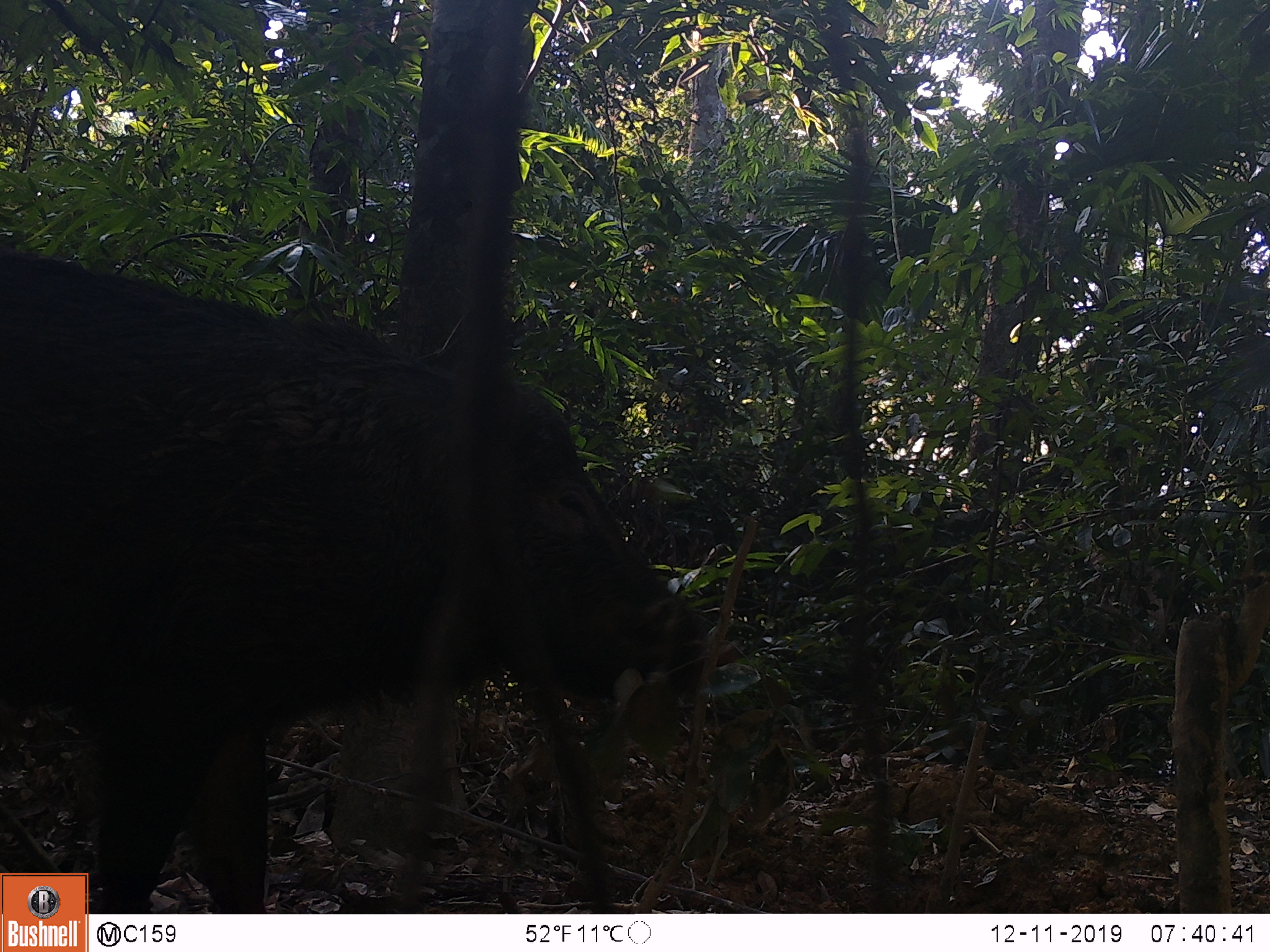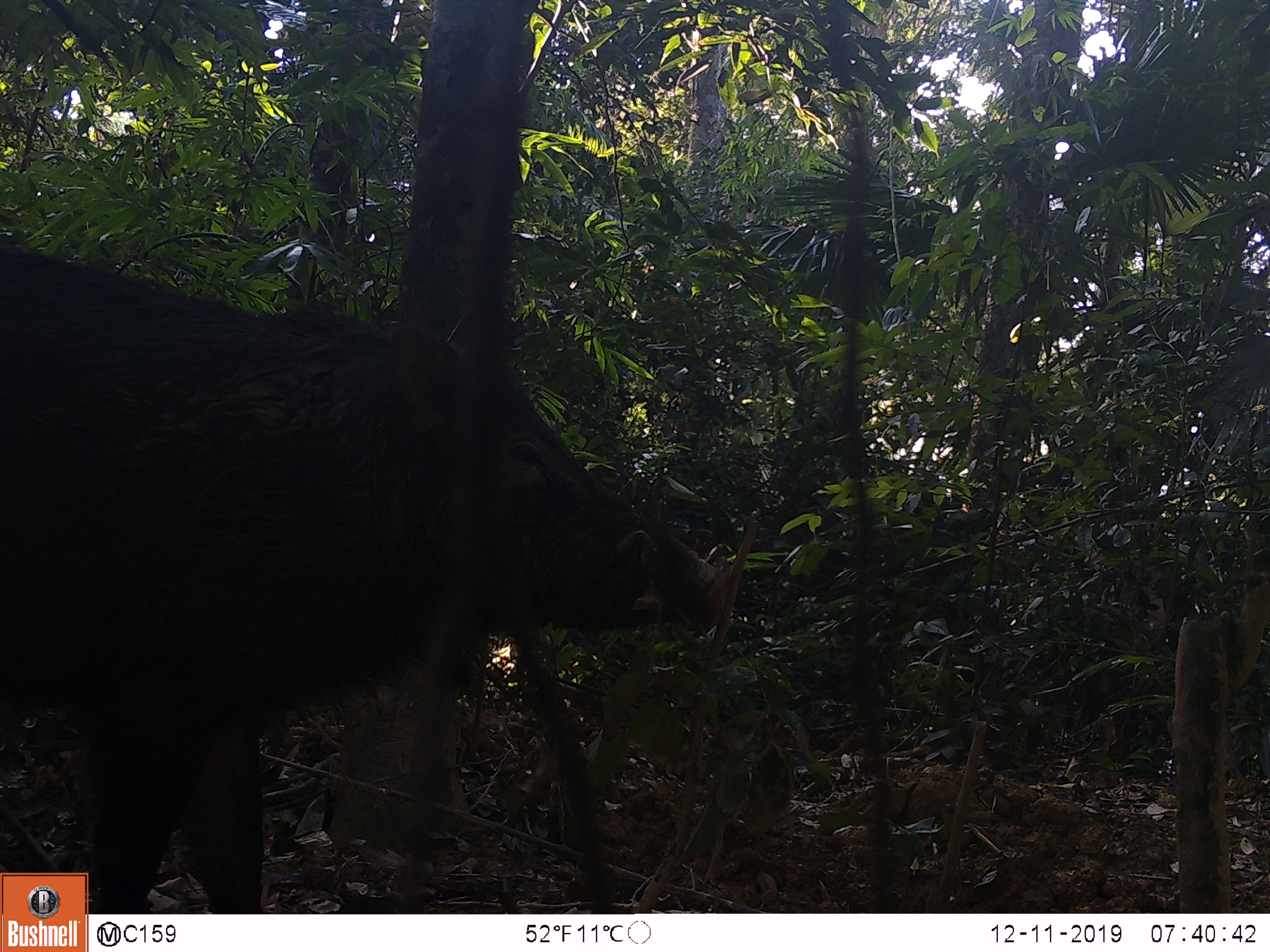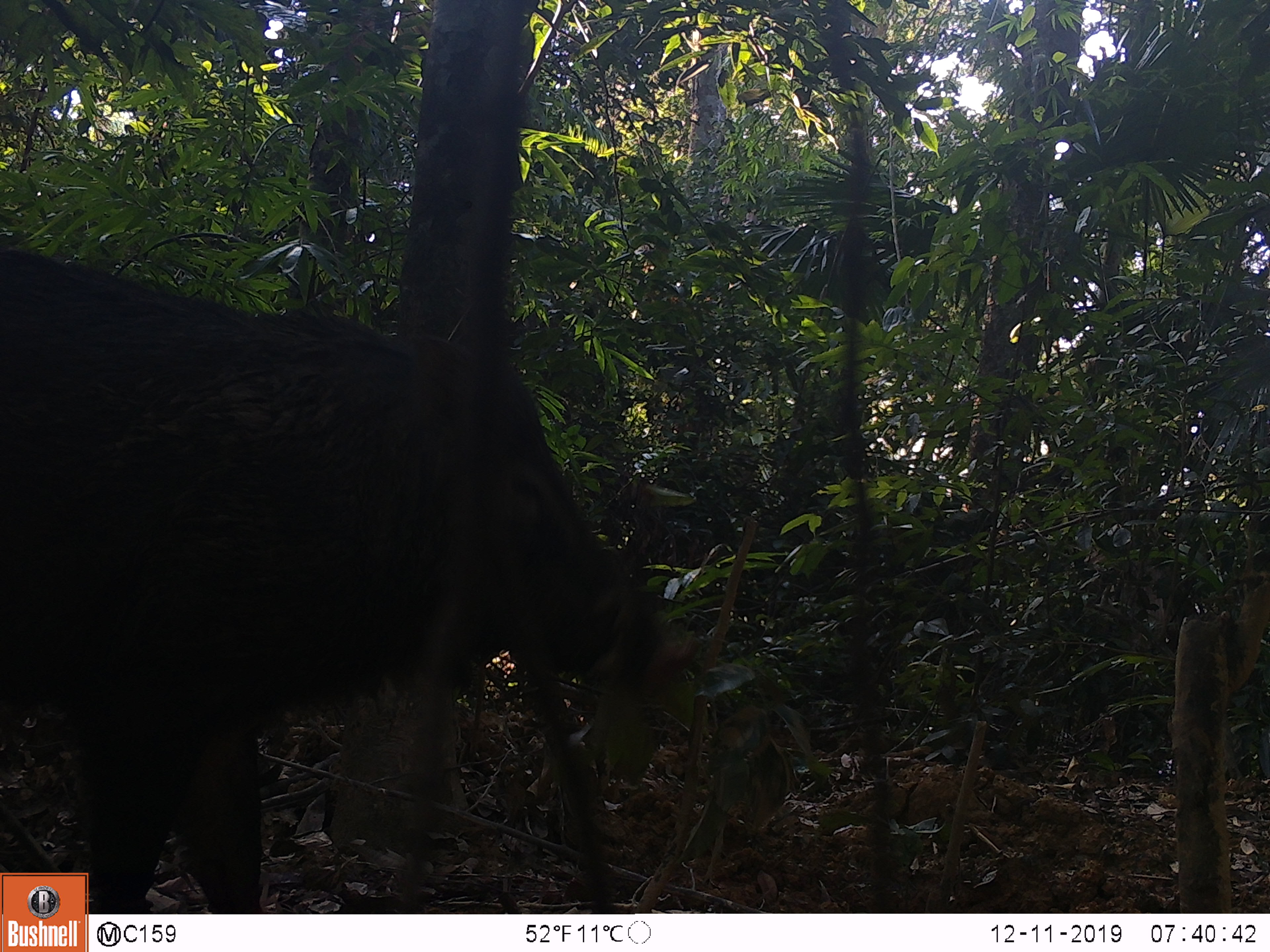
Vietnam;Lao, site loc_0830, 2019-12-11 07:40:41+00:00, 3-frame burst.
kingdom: Animalia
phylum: Chordata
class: Mammalia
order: Artiodactyla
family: Suidae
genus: Sus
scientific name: Sus scrofa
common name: eurasian wild pig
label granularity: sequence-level